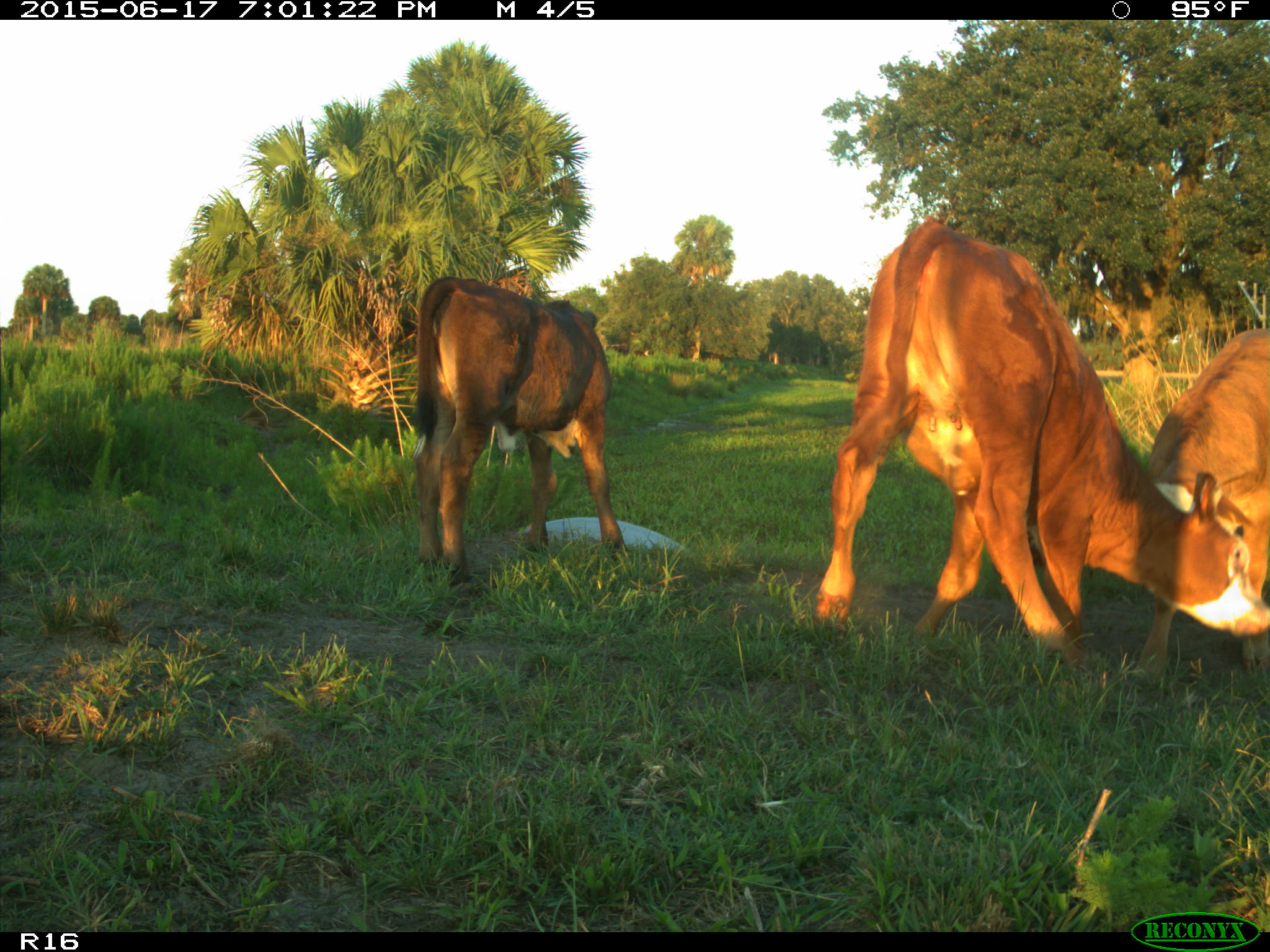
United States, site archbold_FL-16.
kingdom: Animalia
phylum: Chordata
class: Mammalia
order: Artiodactyla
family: Bovidae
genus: Bos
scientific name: Bos taurus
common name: domestic cow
Bos taurus (domestic cow).